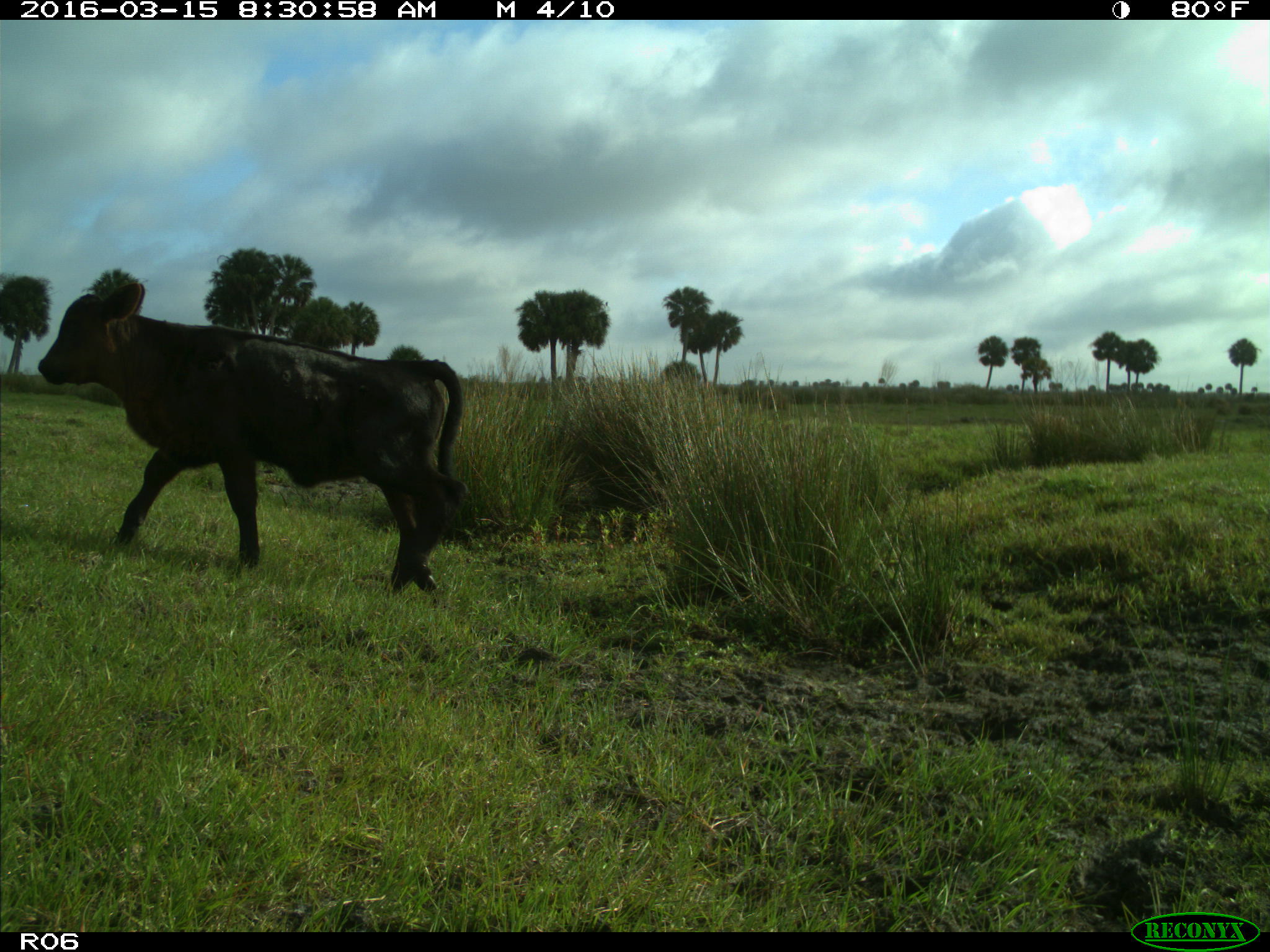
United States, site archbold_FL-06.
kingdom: Animalia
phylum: Chordata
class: Mammalia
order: Artiodactyla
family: Bovidae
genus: Bos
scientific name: Bos taurus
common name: domestic cow